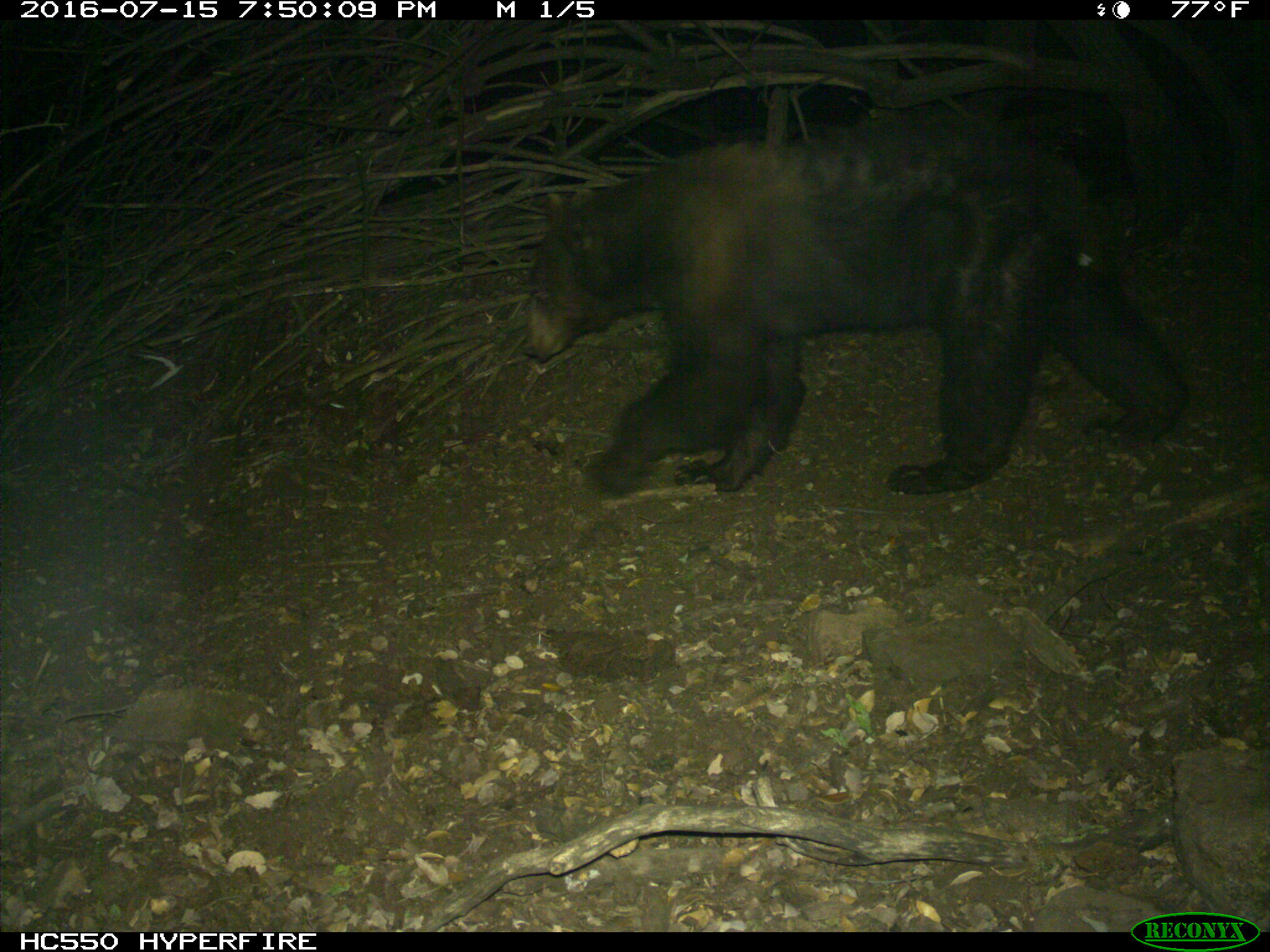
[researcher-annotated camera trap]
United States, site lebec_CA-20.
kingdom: Animalia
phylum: Chordata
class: Mammalia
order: Carnivora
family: Ursidae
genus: Ursus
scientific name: Ursus americanus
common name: american black bear